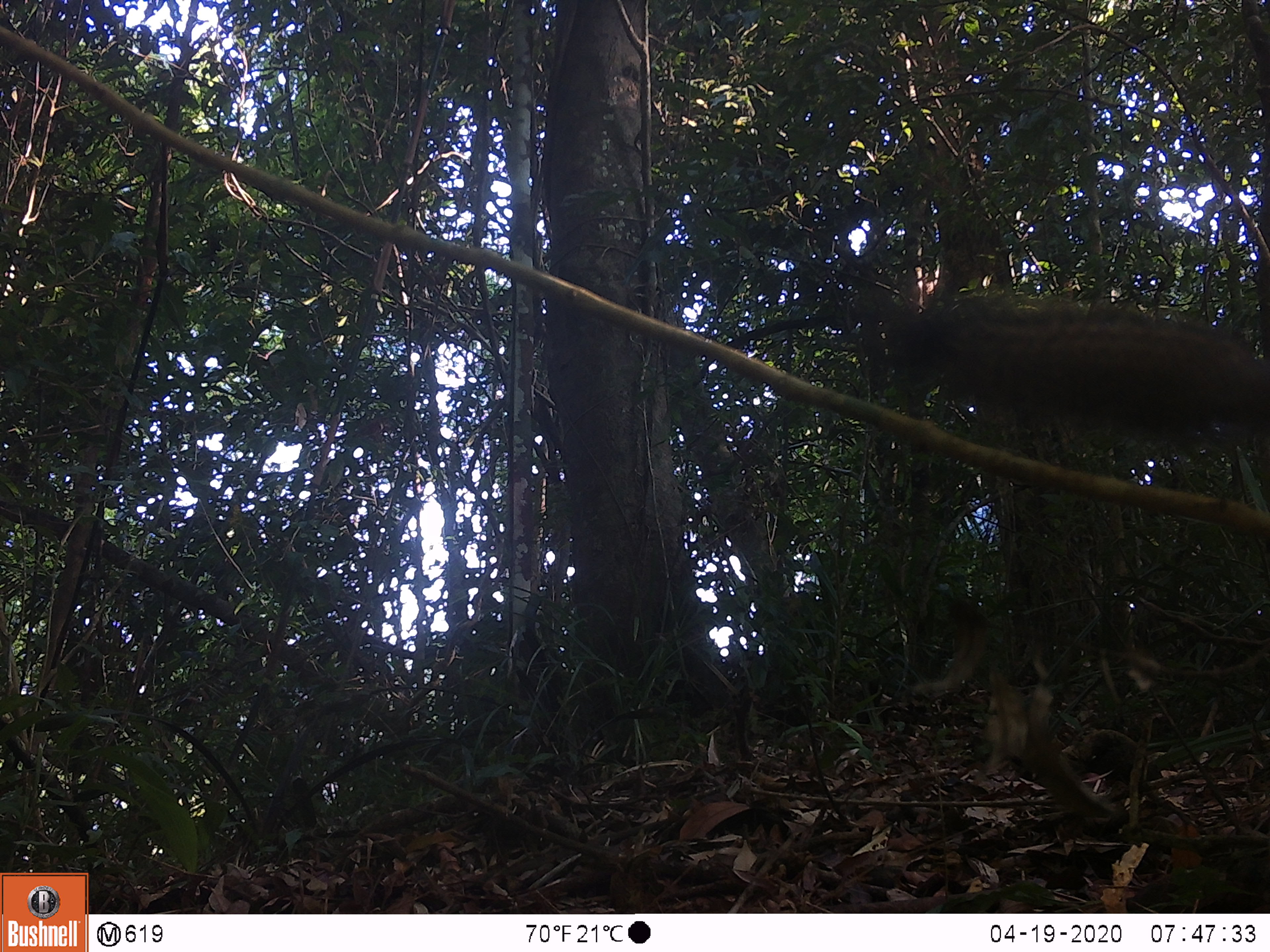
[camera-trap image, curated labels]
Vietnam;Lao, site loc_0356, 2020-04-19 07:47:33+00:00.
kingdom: Animalia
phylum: Chordata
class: Mammalia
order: Rodentia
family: Sciuridae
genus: Callosciurus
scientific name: Callosciurus erythraeus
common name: pallas's squirrel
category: pallass squirrel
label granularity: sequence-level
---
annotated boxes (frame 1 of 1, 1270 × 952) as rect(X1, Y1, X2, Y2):
pallass squirrel: rect(893, 297, 1270, 446)